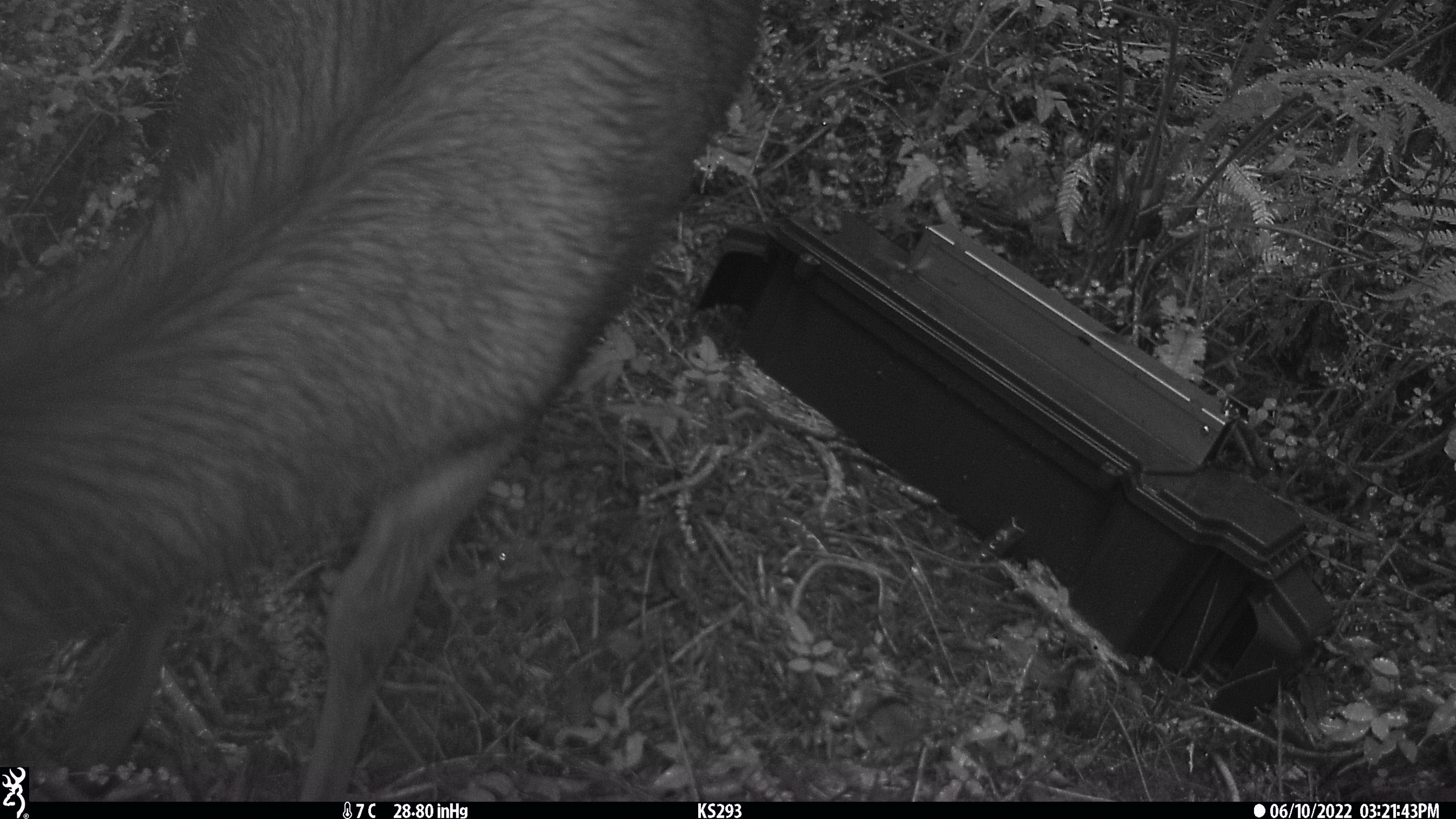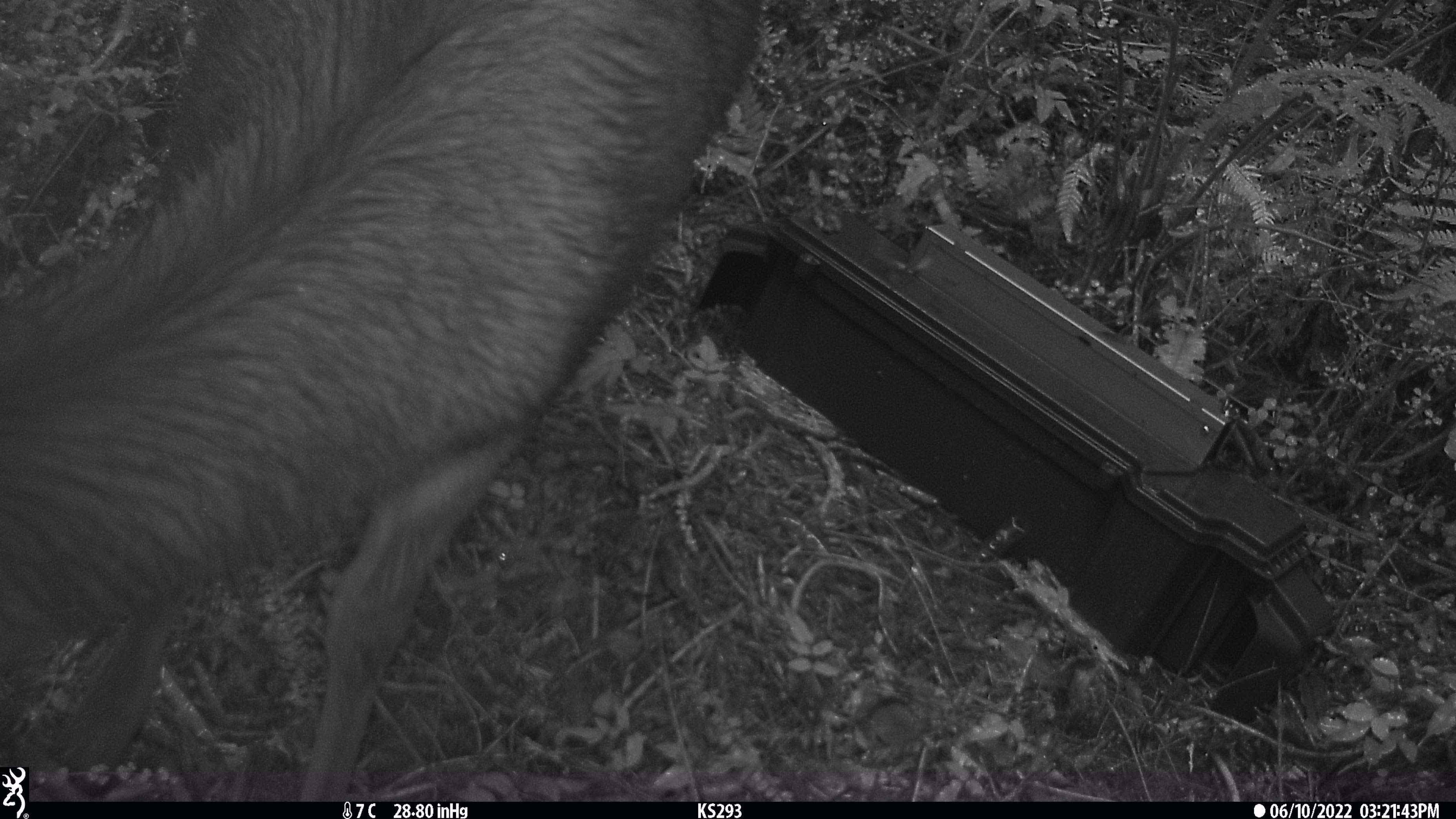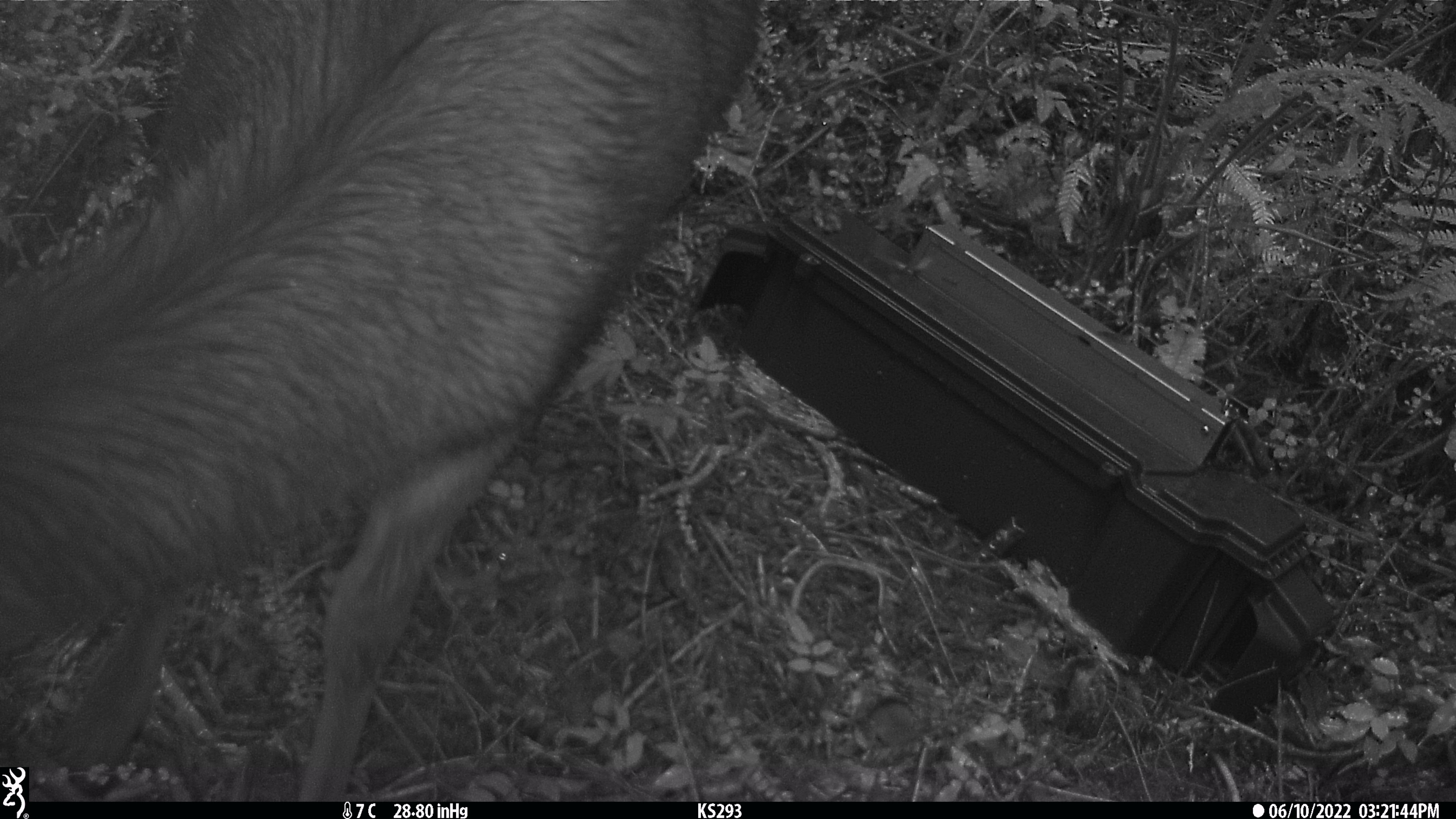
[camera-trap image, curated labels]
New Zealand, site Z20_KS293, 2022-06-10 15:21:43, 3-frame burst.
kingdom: Animalia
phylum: Chordata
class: Mammalia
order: Artiodactyla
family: Cervidae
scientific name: Cervidae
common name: deer